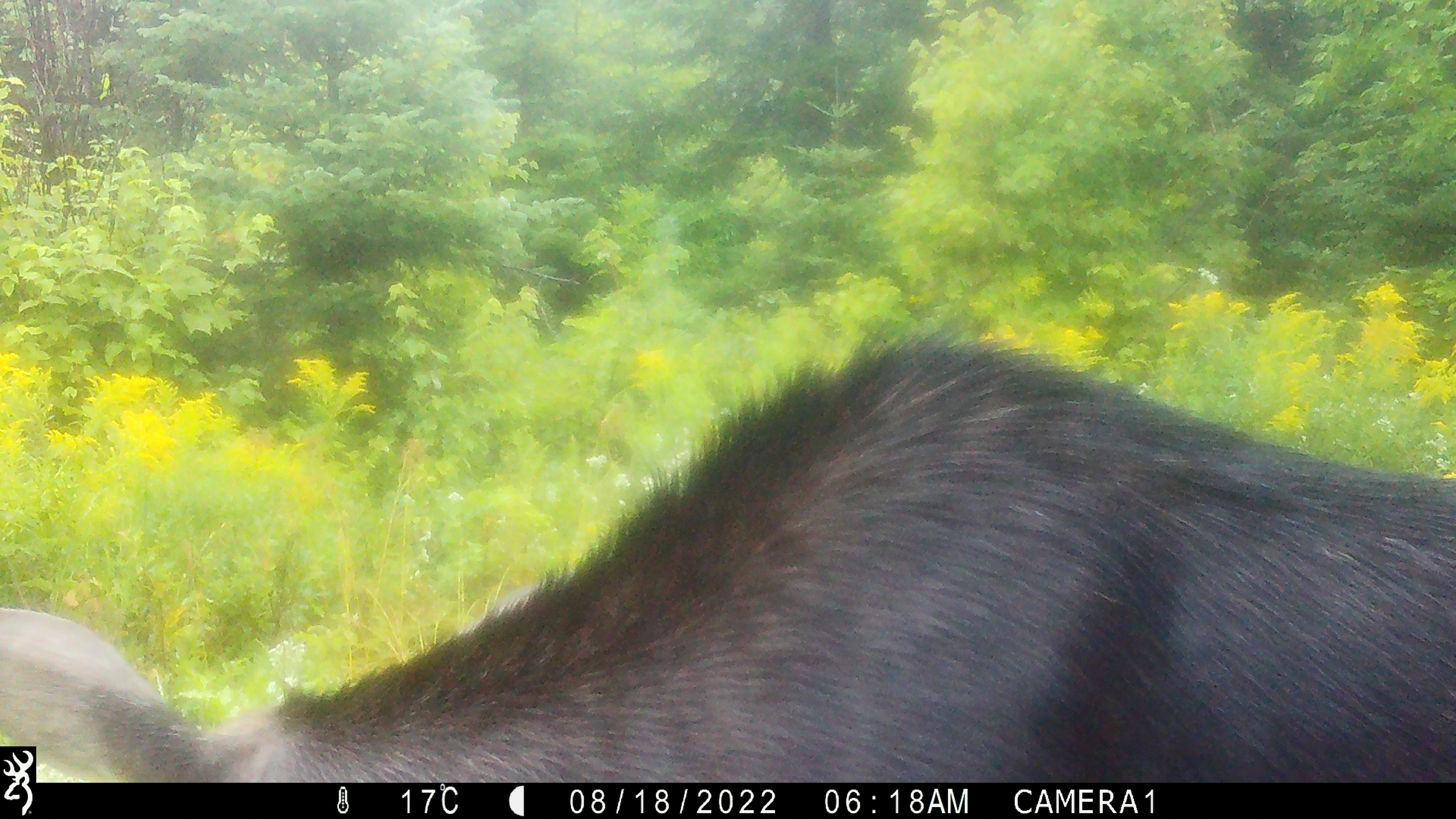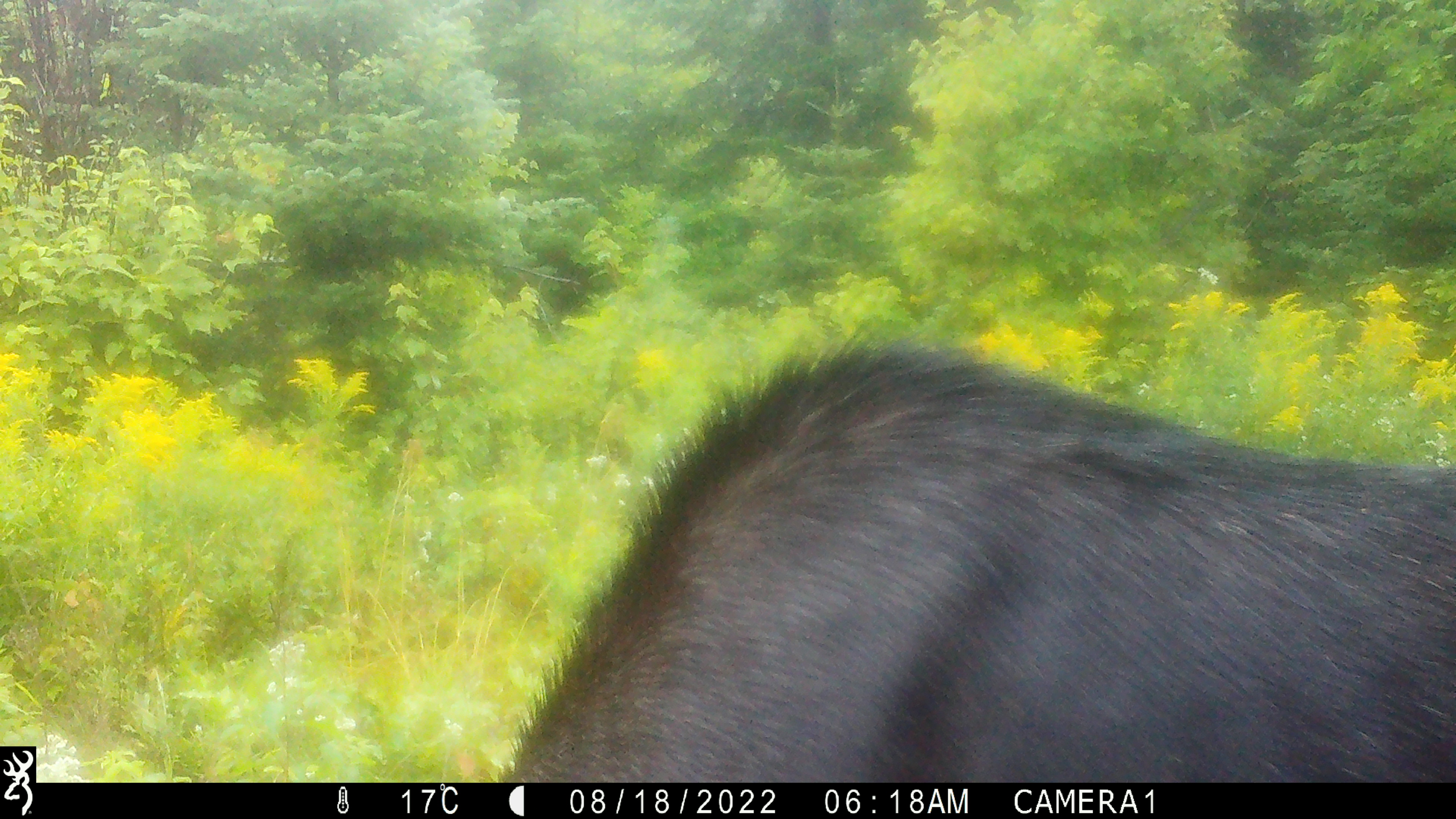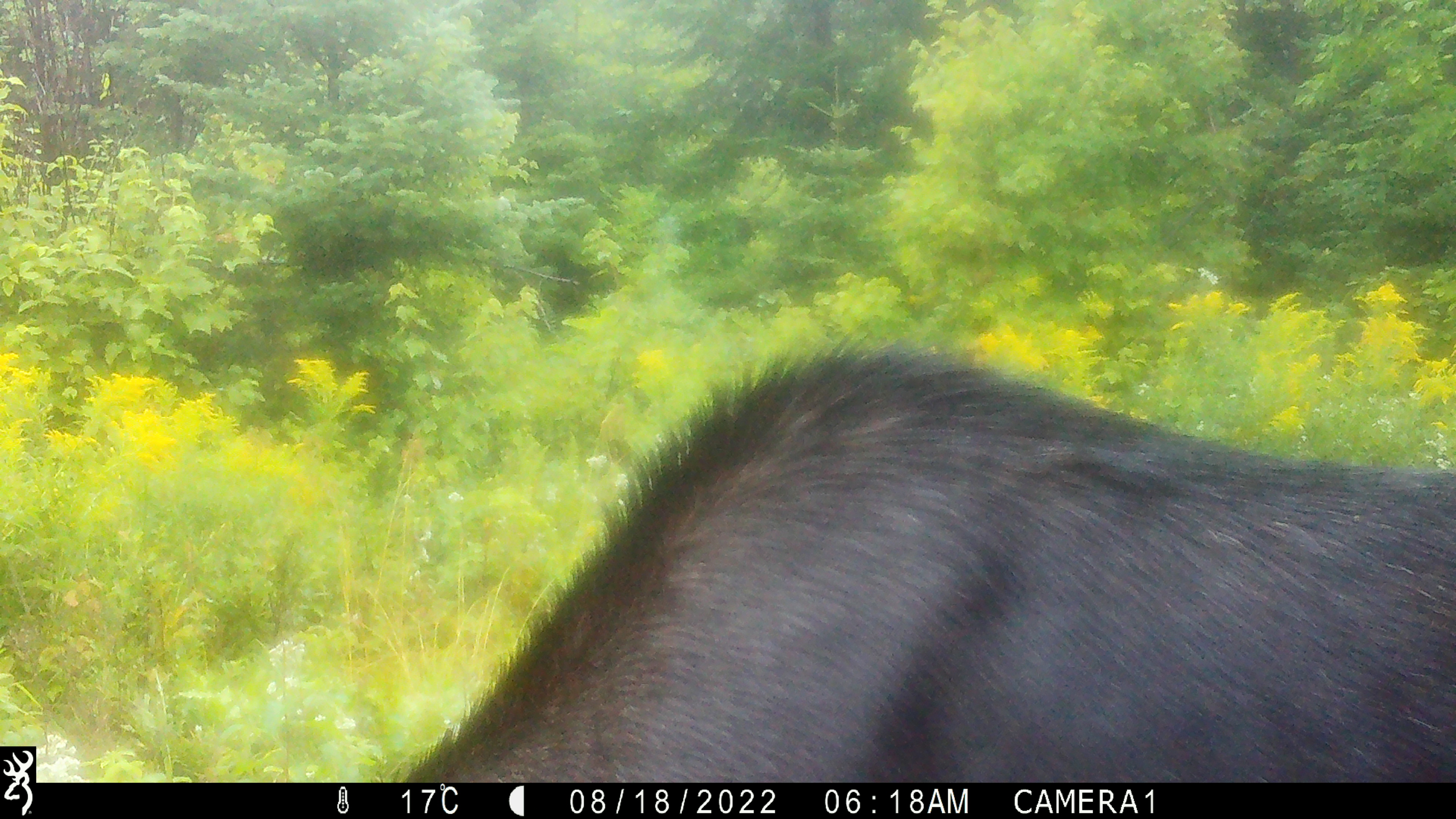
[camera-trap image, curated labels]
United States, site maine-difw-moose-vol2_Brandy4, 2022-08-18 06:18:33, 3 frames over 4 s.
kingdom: Animalia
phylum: Chordata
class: Mammalia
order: Artiodactyla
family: Cervidae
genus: Alces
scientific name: Alces alces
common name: moose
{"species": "moose (Alces alces)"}